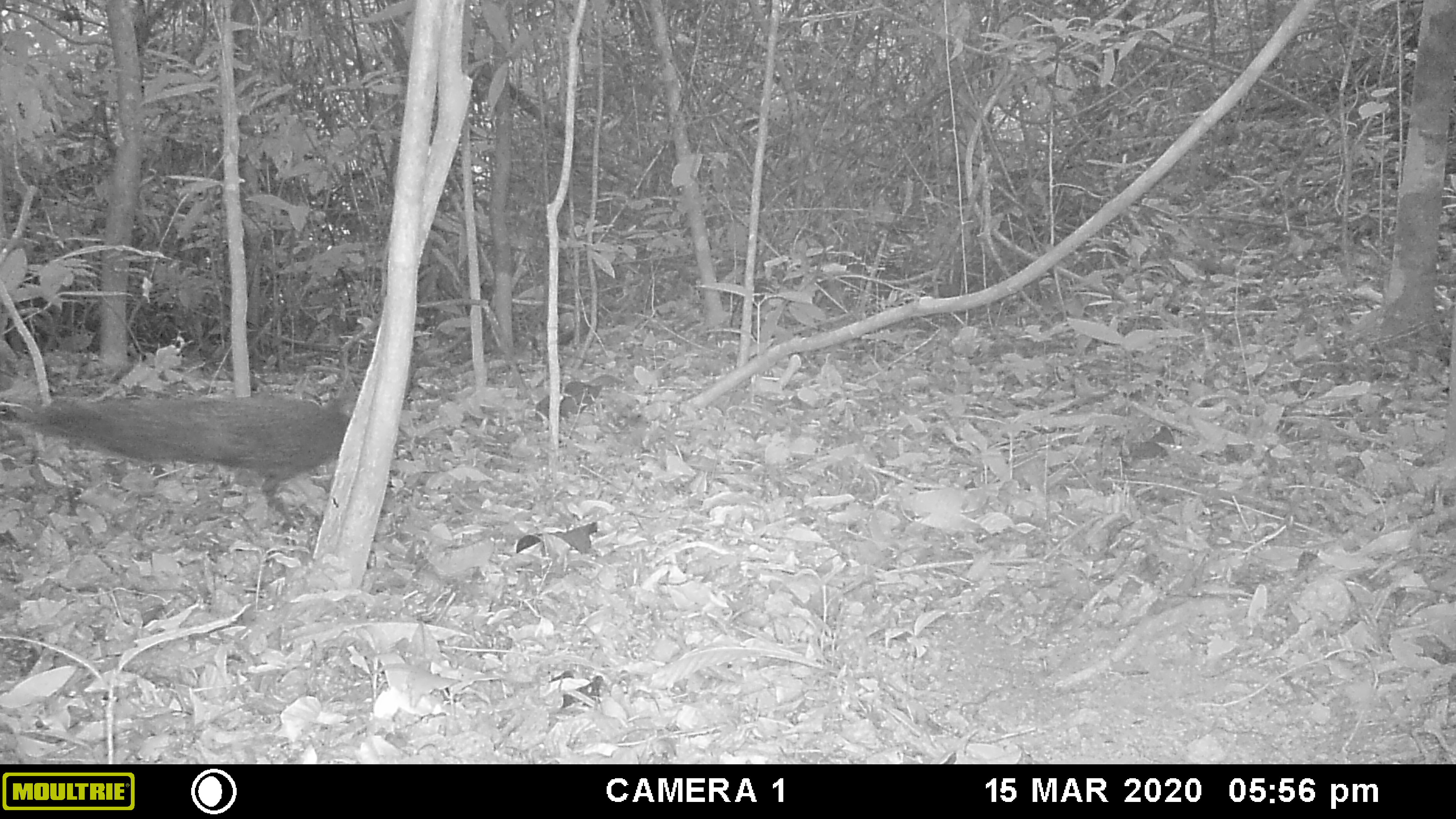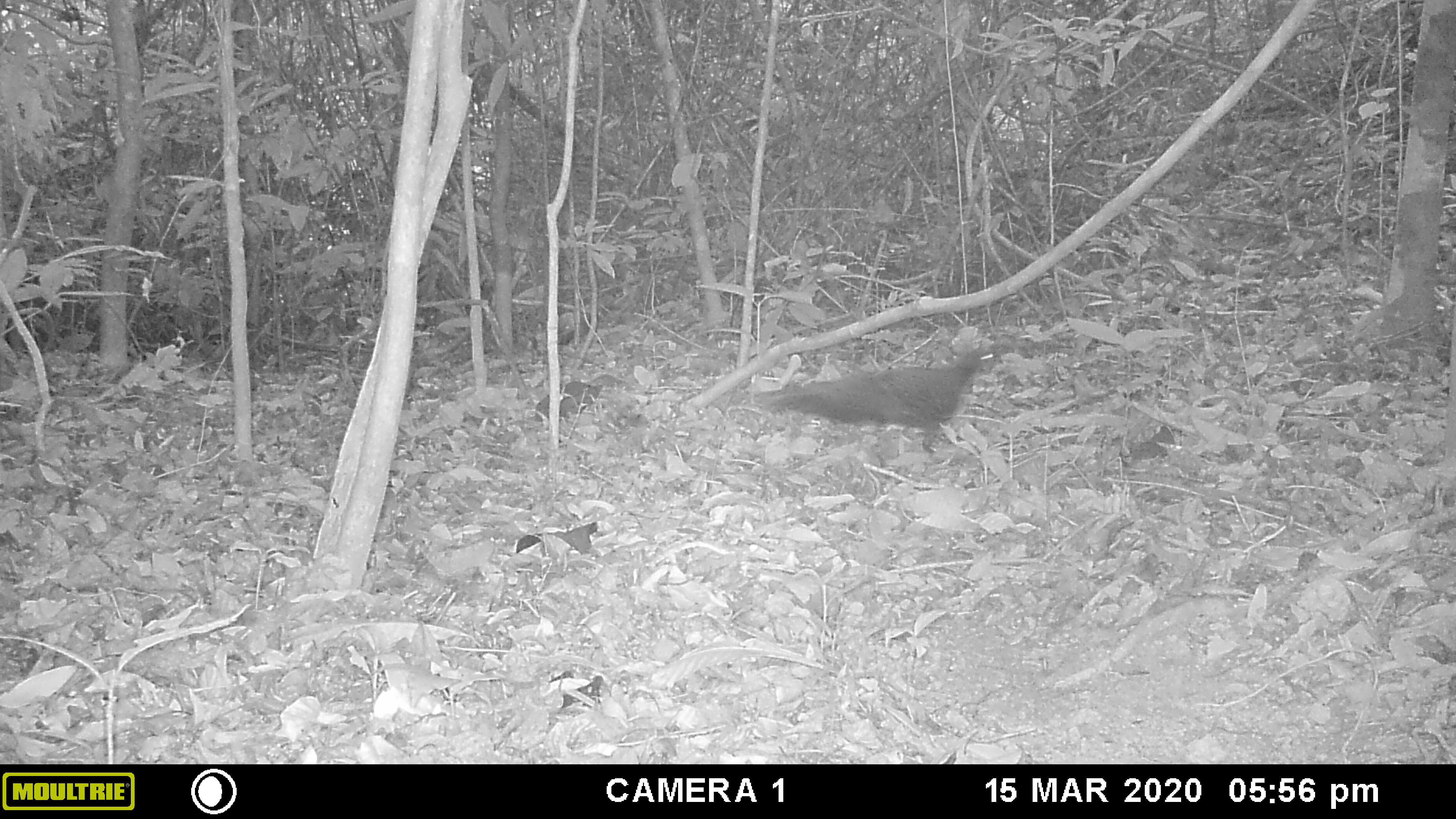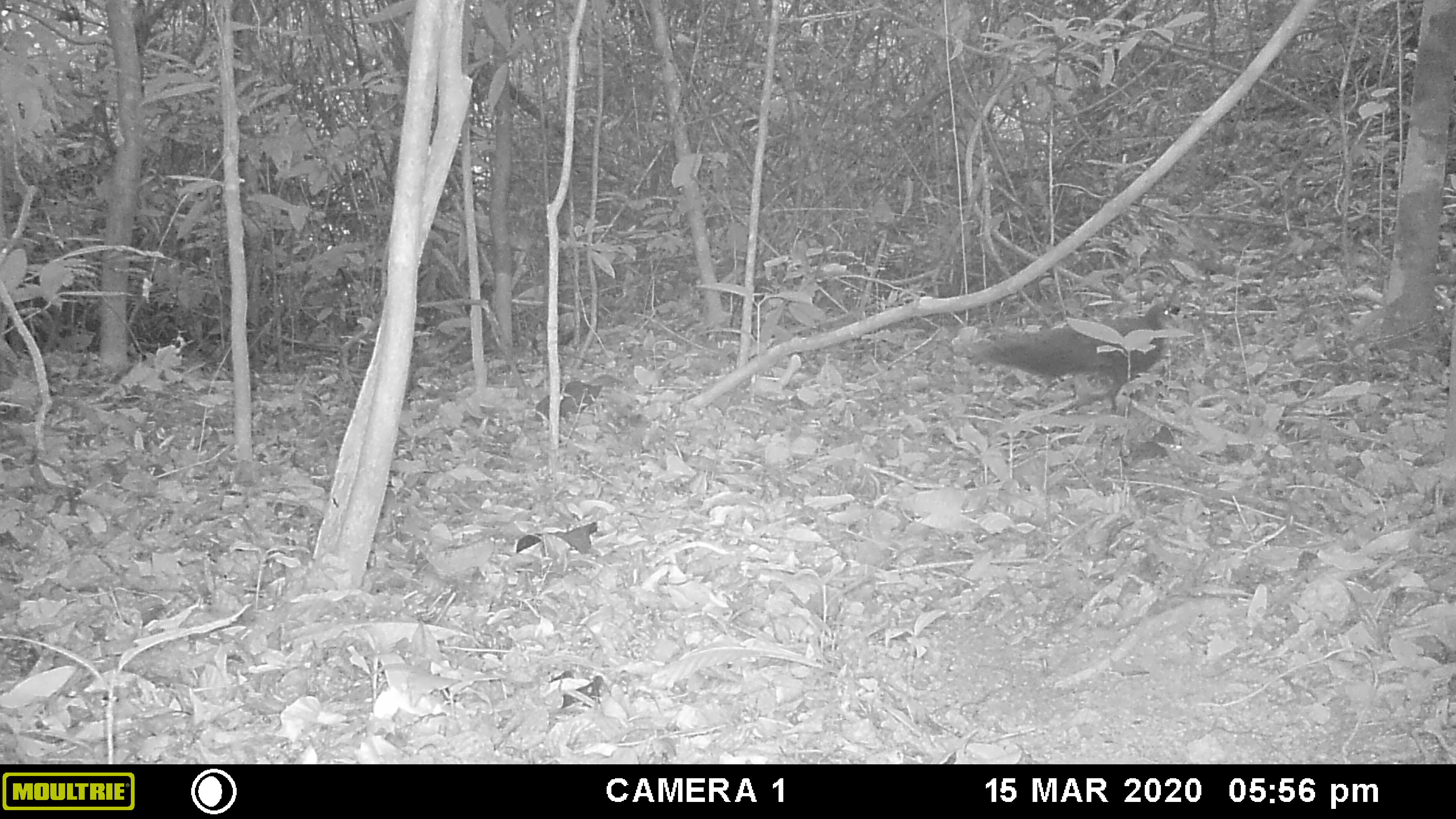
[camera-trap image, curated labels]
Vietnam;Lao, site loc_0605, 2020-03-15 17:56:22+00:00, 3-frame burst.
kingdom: Animalia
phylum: Chordata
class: Aves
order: Galliformes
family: Phasianidae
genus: Polyplectron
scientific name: Polyplectron bicalcaratum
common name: gray peacock-pheasant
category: grey peacock pheasant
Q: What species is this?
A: Grey peacock pheasant (gray peacock-pheasant) (Polyplectron bicalcaratum).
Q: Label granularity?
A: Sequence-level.